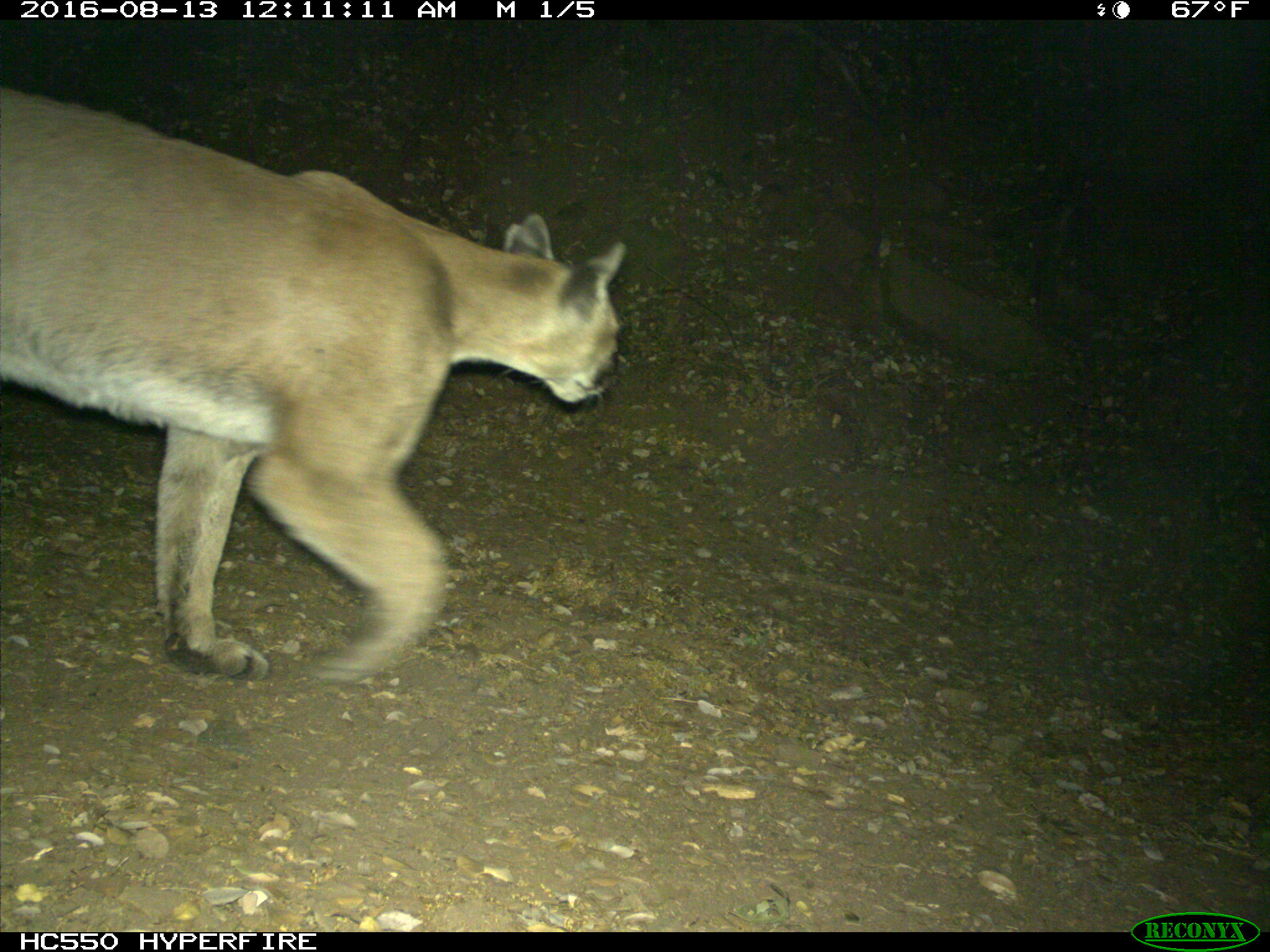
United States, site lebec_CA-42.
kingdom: Animalia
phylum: Chordata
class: Mammalia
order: Carnivora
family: Felidae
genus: Puma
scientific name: Puma concolor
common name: mountain lion